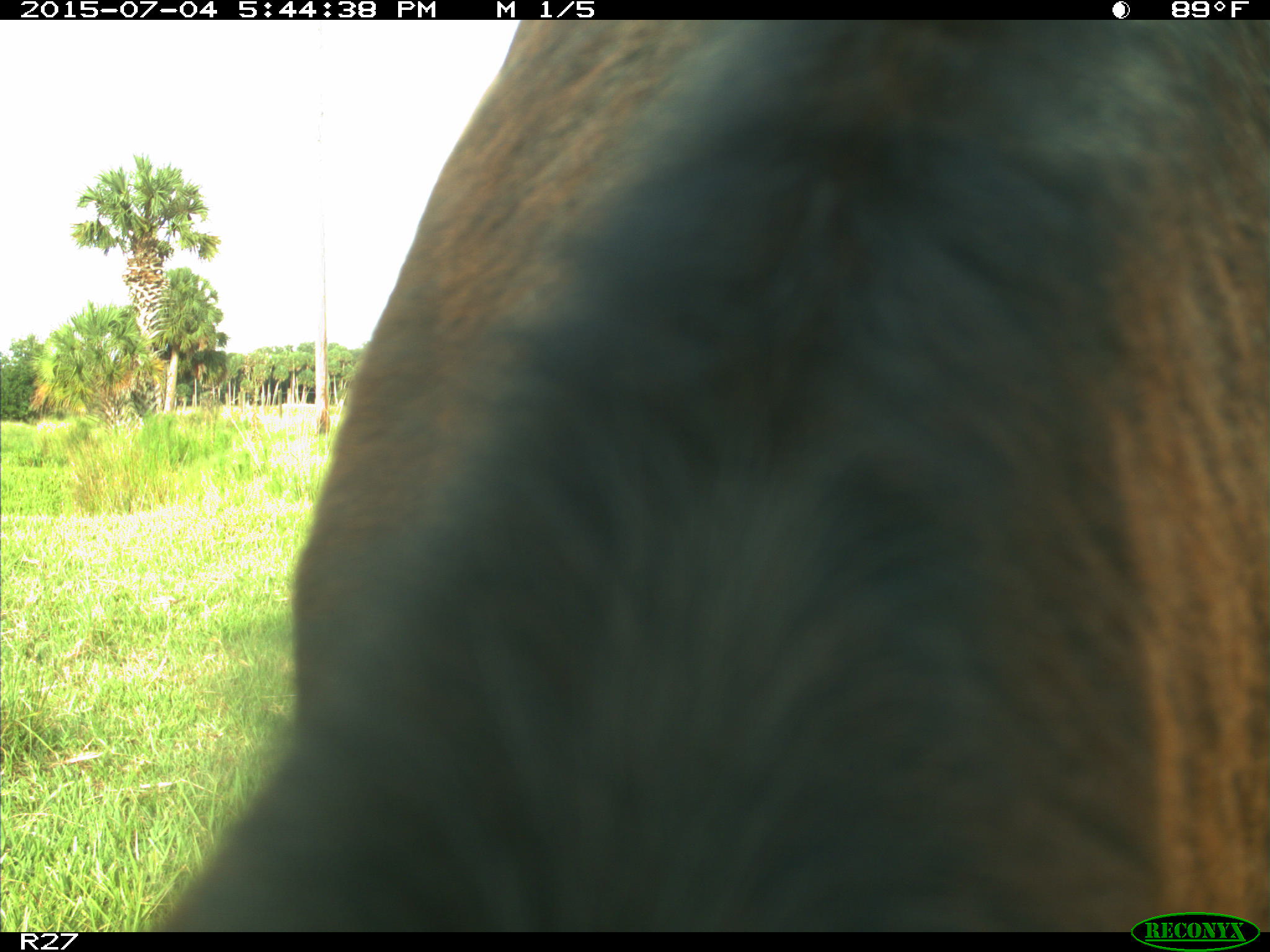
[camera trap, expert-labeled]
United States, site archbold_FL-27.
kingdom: Animalia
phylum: Chordata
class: Mammalia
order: Artiodactyla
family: Bovidae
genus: Bos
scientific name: Bos taurus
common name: domestic cow